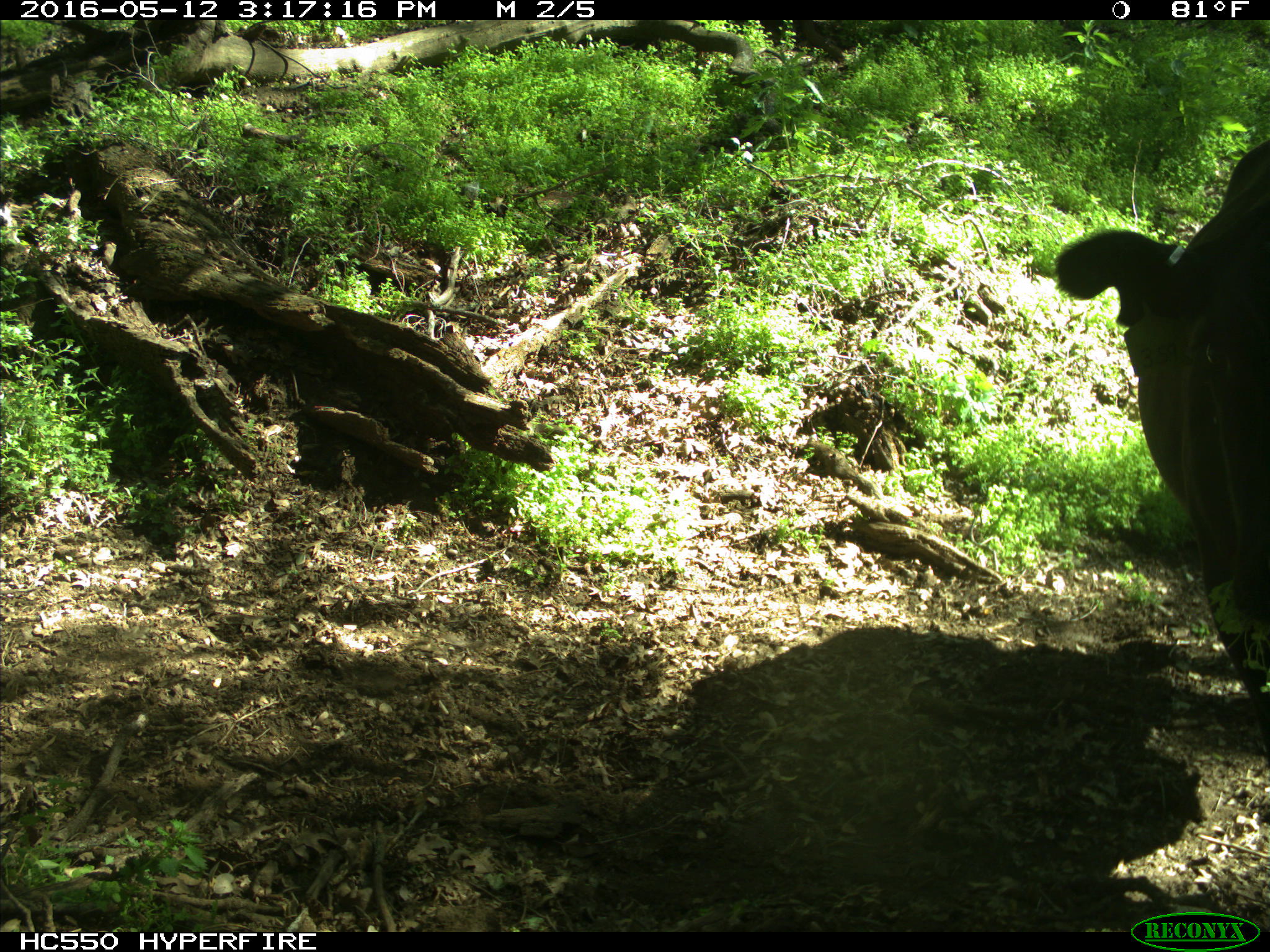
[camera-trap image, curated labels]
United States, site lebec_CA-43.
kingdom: Animalia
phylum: Chordata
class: Mammalia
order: Artiodactyla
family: Bovidae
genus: Bos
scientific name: Bos taurus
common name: domestic cow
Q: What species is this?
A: Bos taurus (domestic cow).